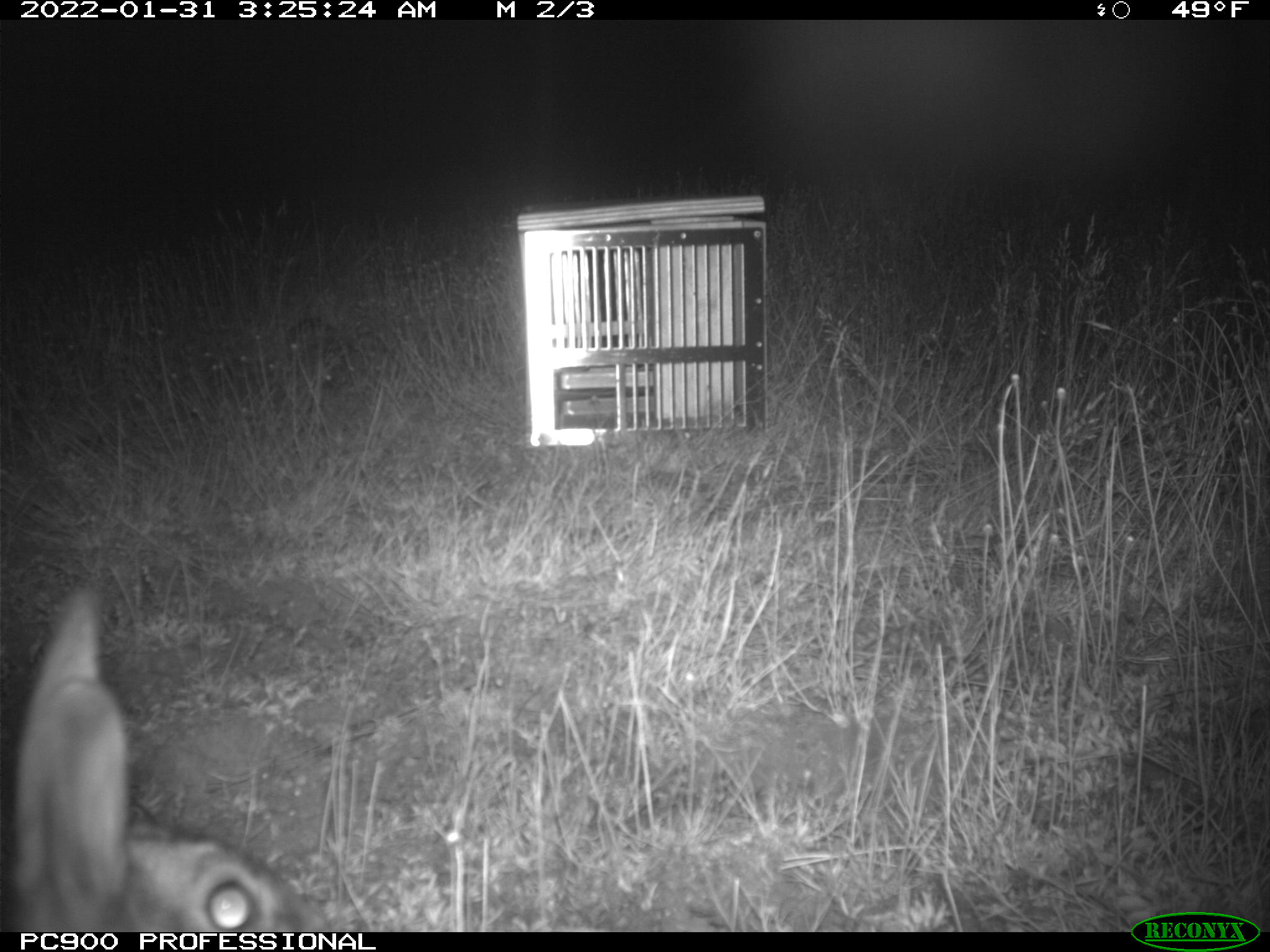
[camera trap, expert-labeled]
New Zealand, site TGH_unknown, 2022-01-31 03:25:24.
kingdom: Animalia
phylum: Chordata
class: Mammalia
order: Lagomorpha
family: Leporidae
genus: Oryctolagus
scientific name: Oryctolagus cuniculus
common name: european rabbit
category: rabbit